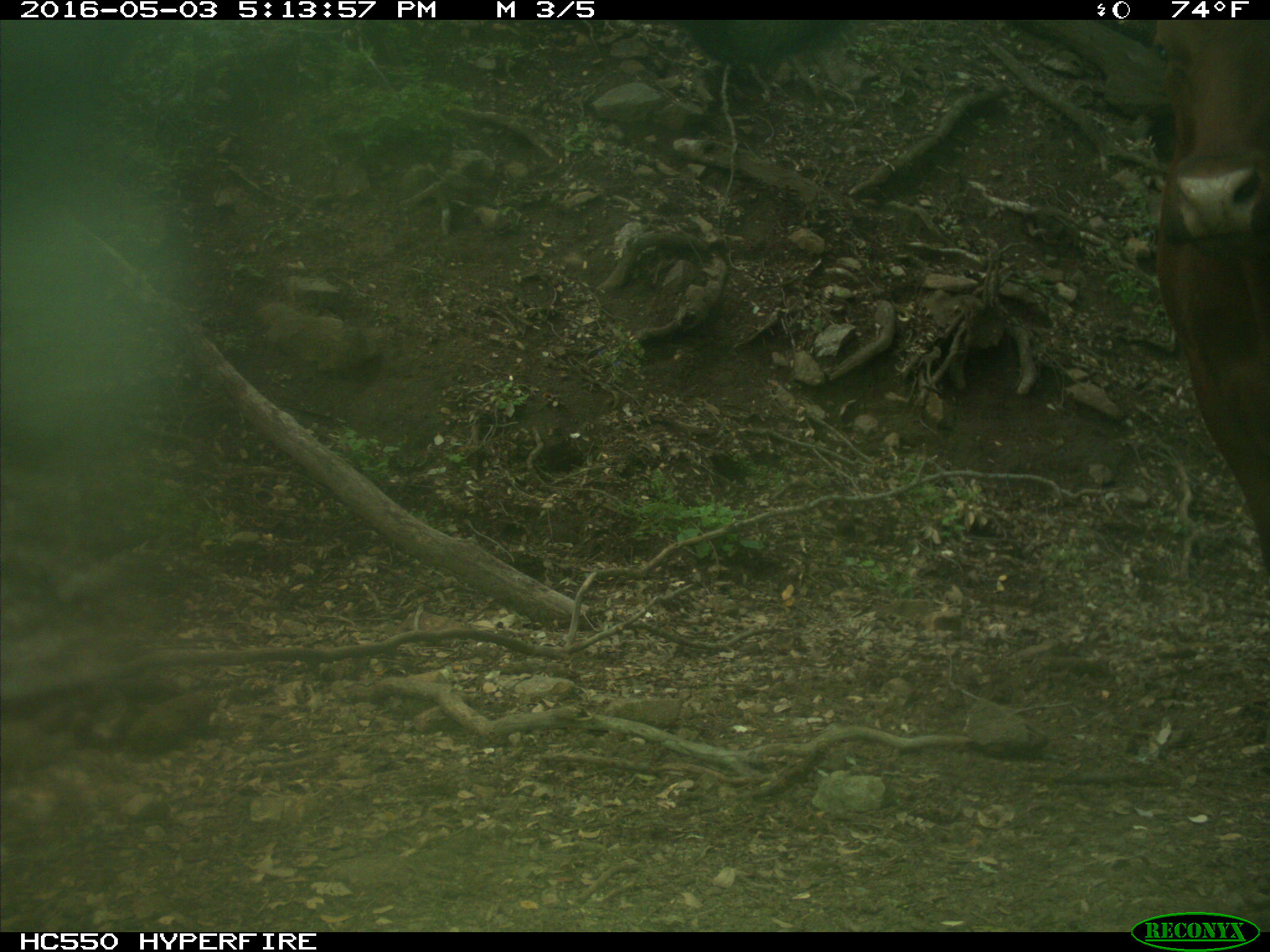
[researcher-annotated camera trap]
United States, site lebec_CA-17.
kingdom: Animalia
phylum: Chordata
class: Mammalia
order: Artiodactyla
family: Bovidae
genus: Bos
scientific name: Bos taurus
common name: domestic cow